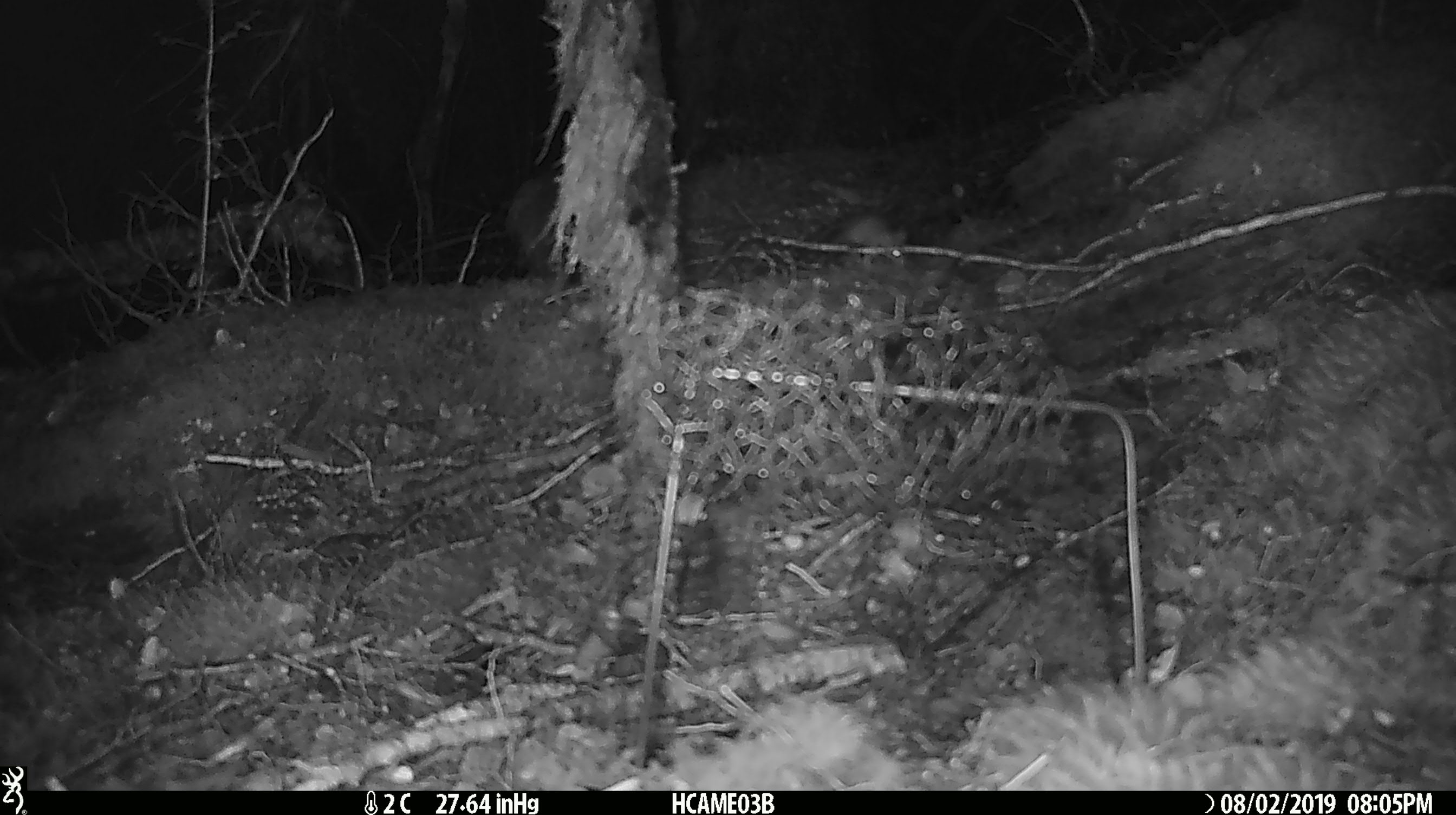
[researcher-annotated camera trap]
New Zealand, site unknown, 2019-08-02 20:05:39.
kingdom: Animalia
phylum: Chordata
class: Mammalia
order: Rodentia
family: Muridae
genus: Mus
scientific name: Mus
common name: mouse